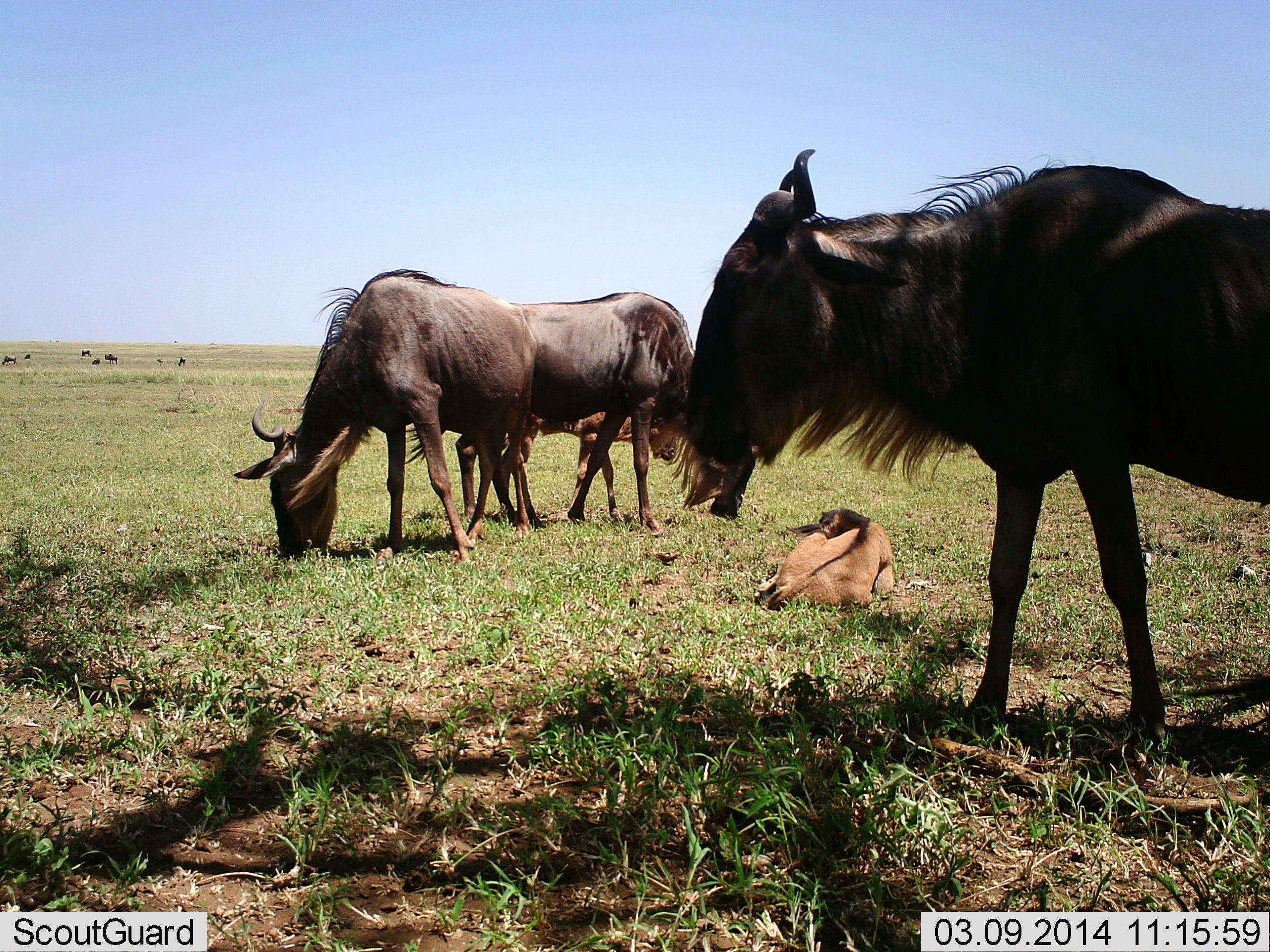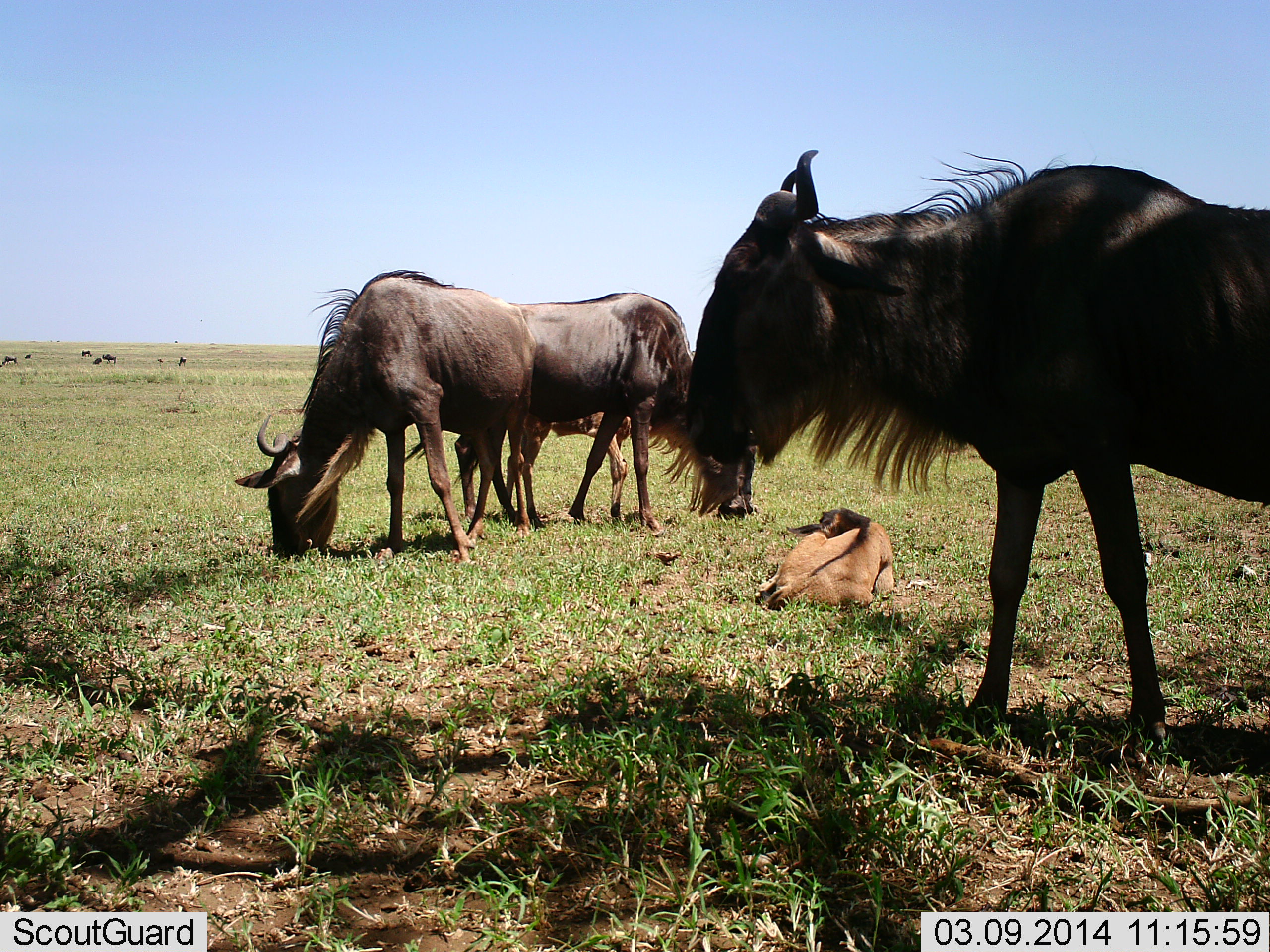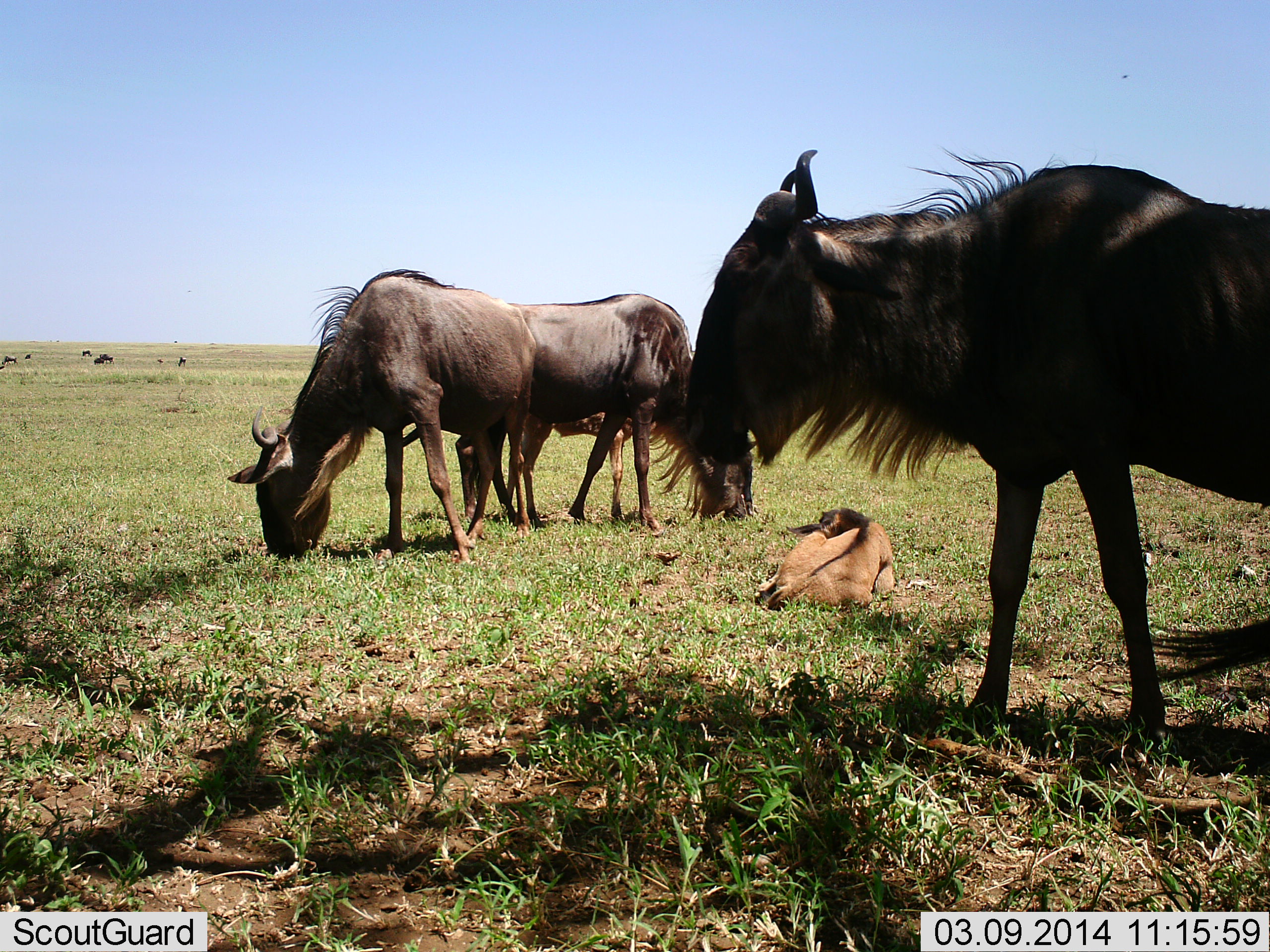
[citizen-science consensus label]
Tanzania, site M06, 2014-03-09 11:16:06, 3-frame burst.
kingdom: Animalia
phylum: Chordata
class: Mammalia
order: Artiodactyla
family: Bovidae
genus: Connochaetes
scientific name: Connochaetes taurinus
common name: blue wildebeest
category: wildebeest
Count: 4.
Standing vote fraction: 80%.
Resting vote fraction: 50%.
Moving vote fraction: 20%.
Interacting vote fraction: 10%.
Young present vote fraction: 50%.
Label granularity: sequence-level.